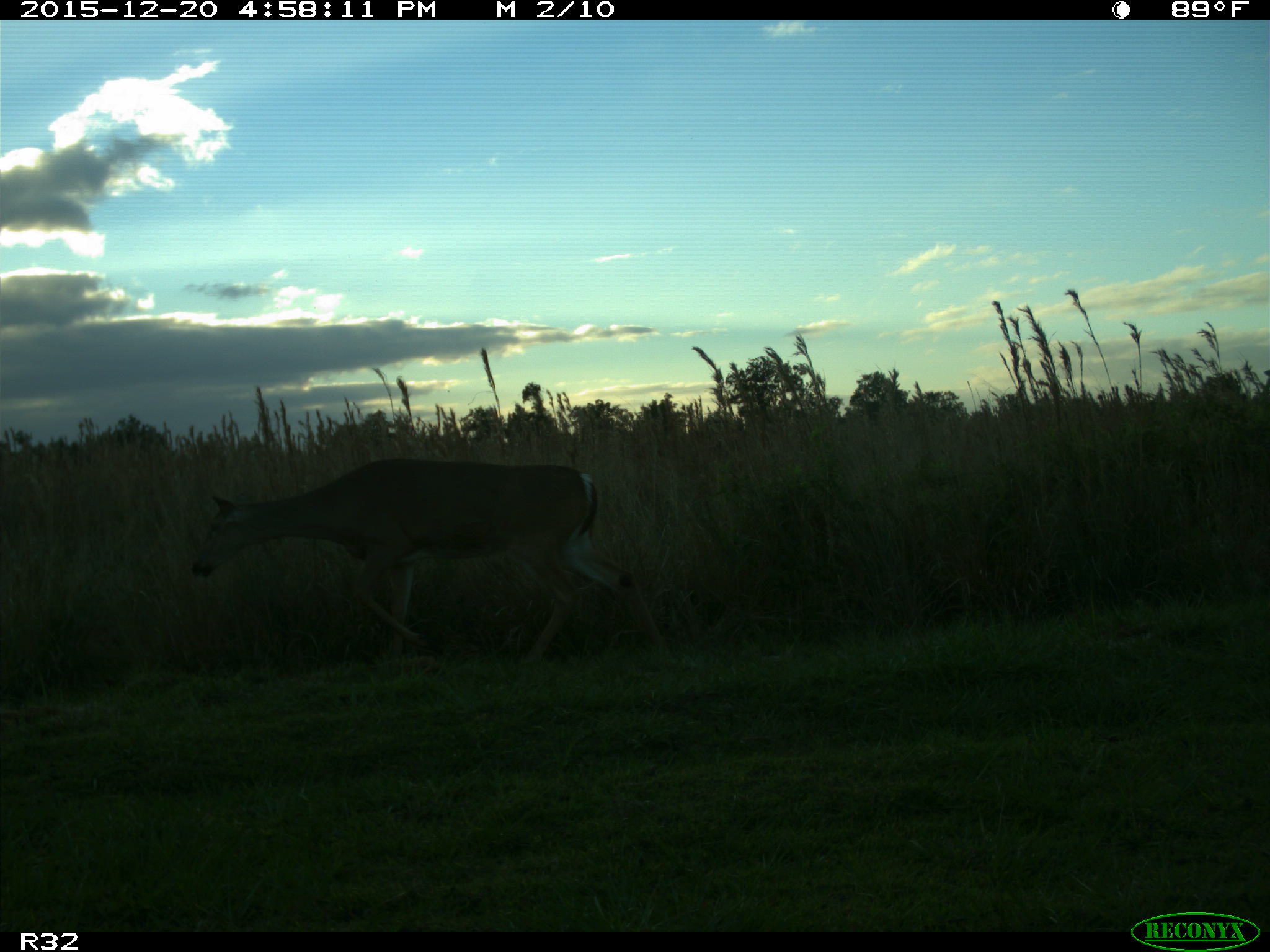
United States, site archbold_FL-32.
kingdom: Animalia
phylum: Chordata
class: Mammalia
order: Artiodactyla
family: Cervidae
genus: Odocoileus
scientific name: Odocoileus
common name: deer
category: unidentified deer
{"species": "unidentified deer (deer) (Odocoileus)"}